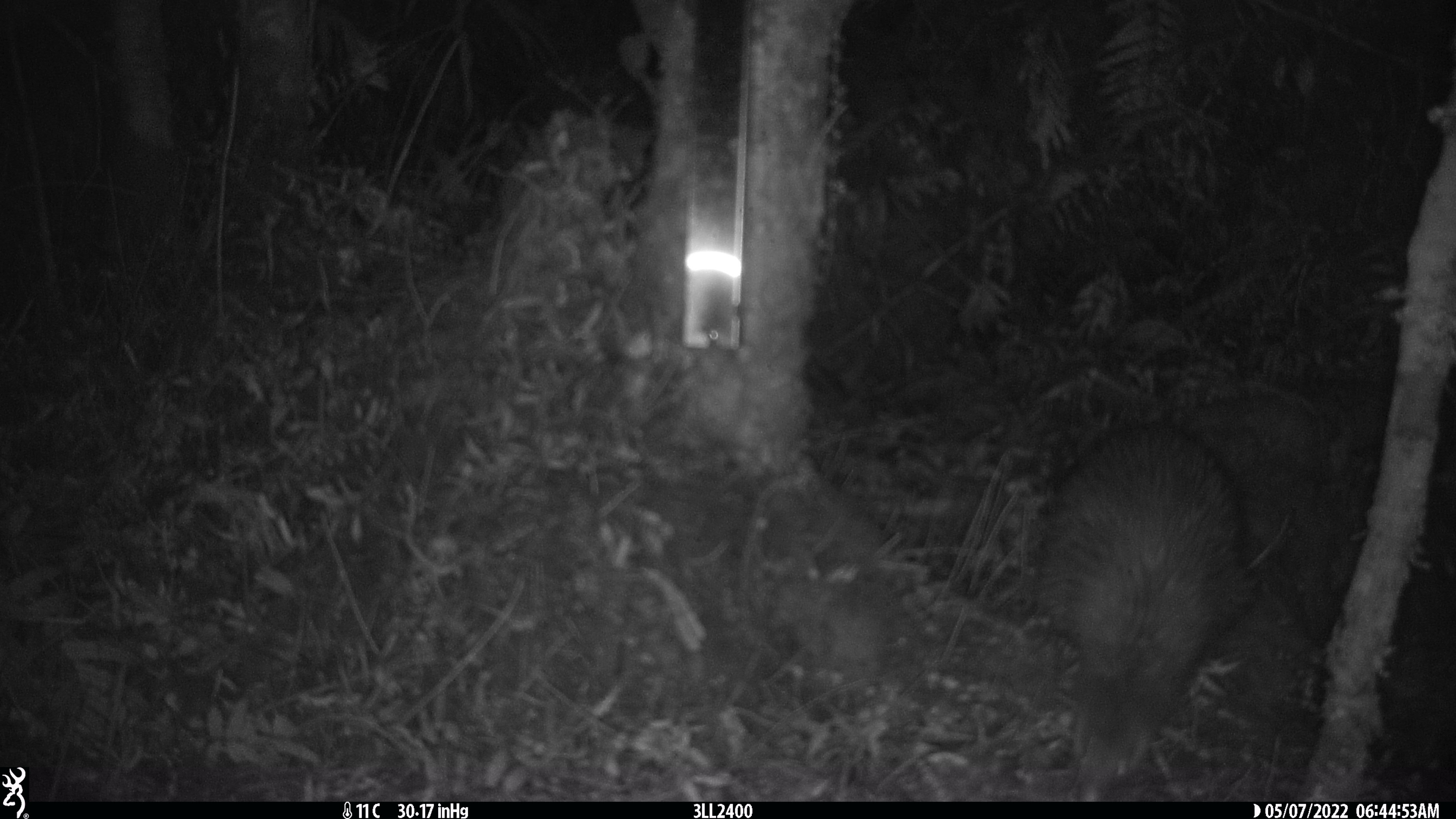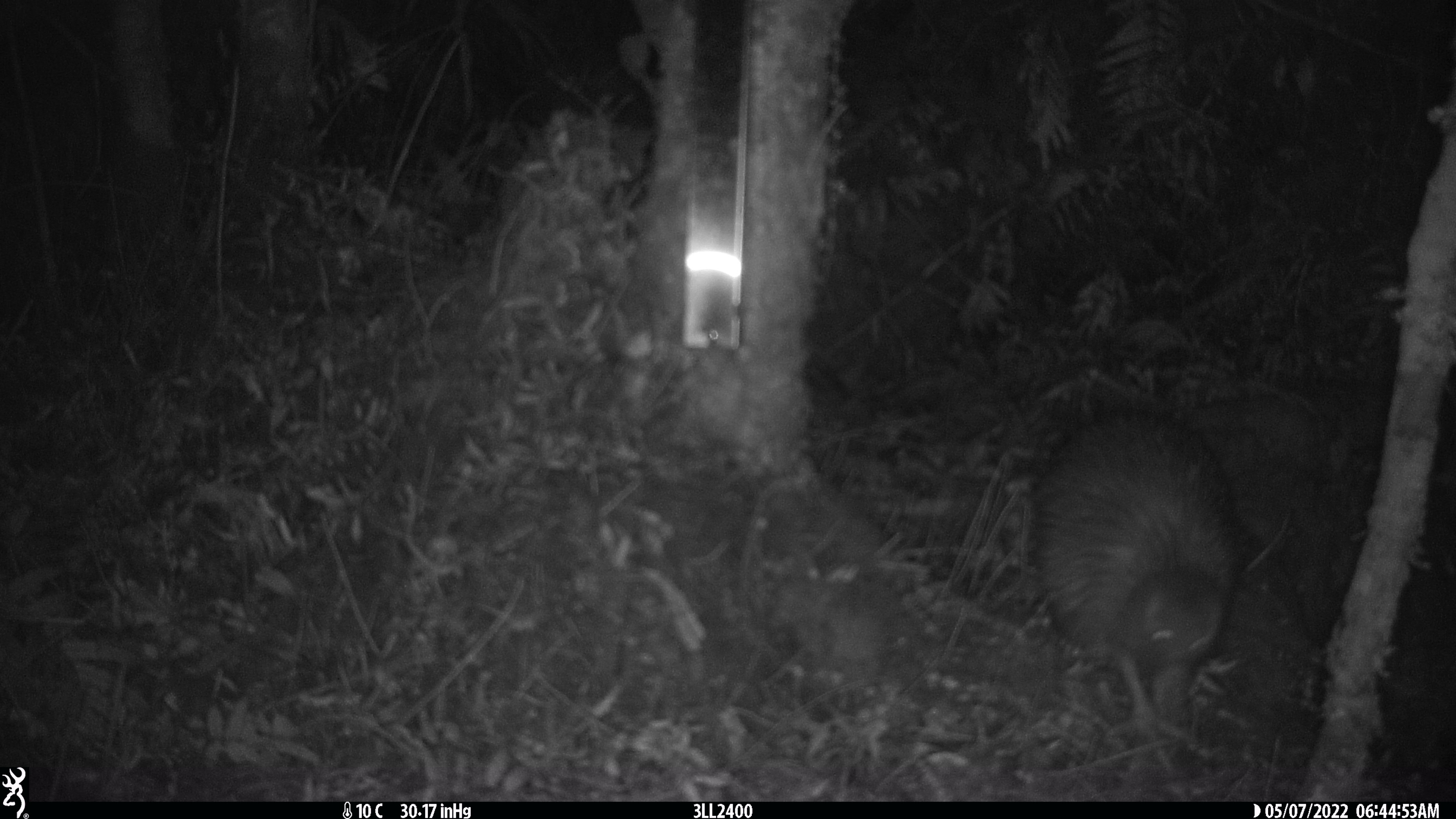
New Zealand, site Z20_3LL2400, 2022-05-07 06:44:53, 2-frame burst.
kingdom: Animalia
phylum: Chordata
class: Aves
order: Apterygiformes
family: Apterygidae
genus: Apteryx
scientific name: Apteryx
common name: kiwi